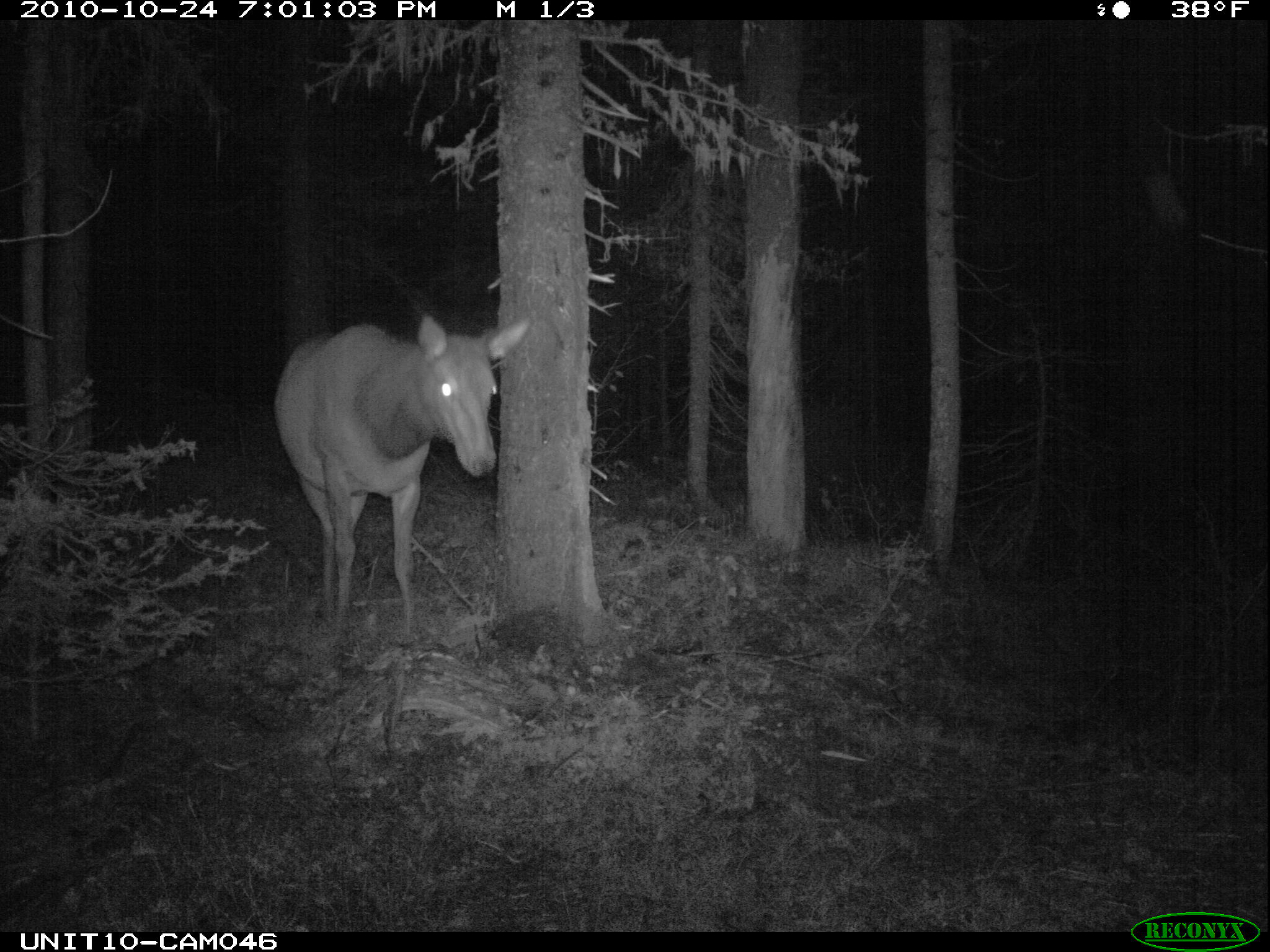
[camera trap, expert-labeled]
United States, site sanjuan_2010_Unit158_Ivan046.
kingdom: Animalia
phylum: Chordata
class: Mammalia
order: Artiodactyla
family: Cervidae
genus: Cervus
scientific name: Cervus elaphus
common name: red deer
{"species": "Cervus elaphus (red deer)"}